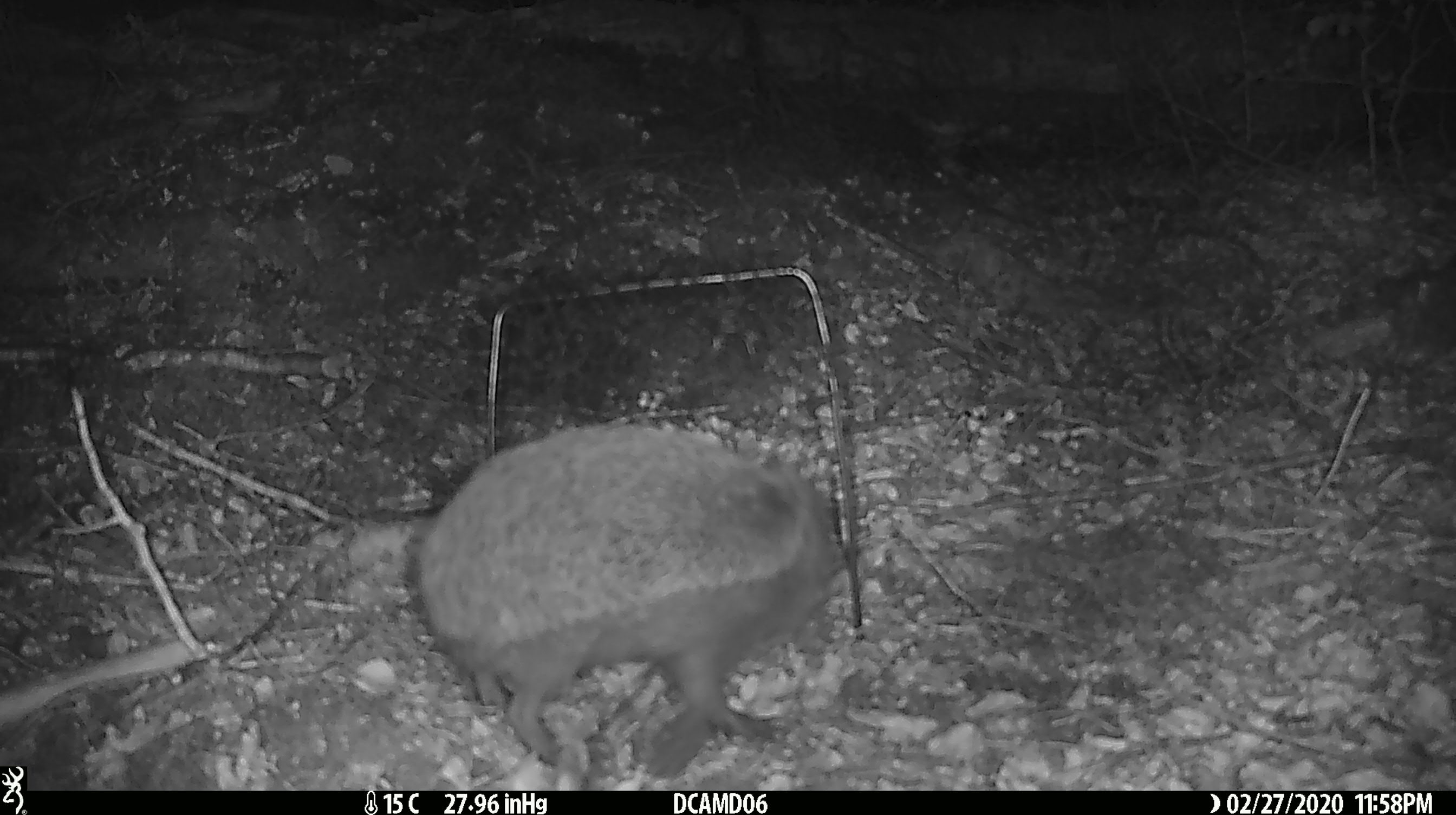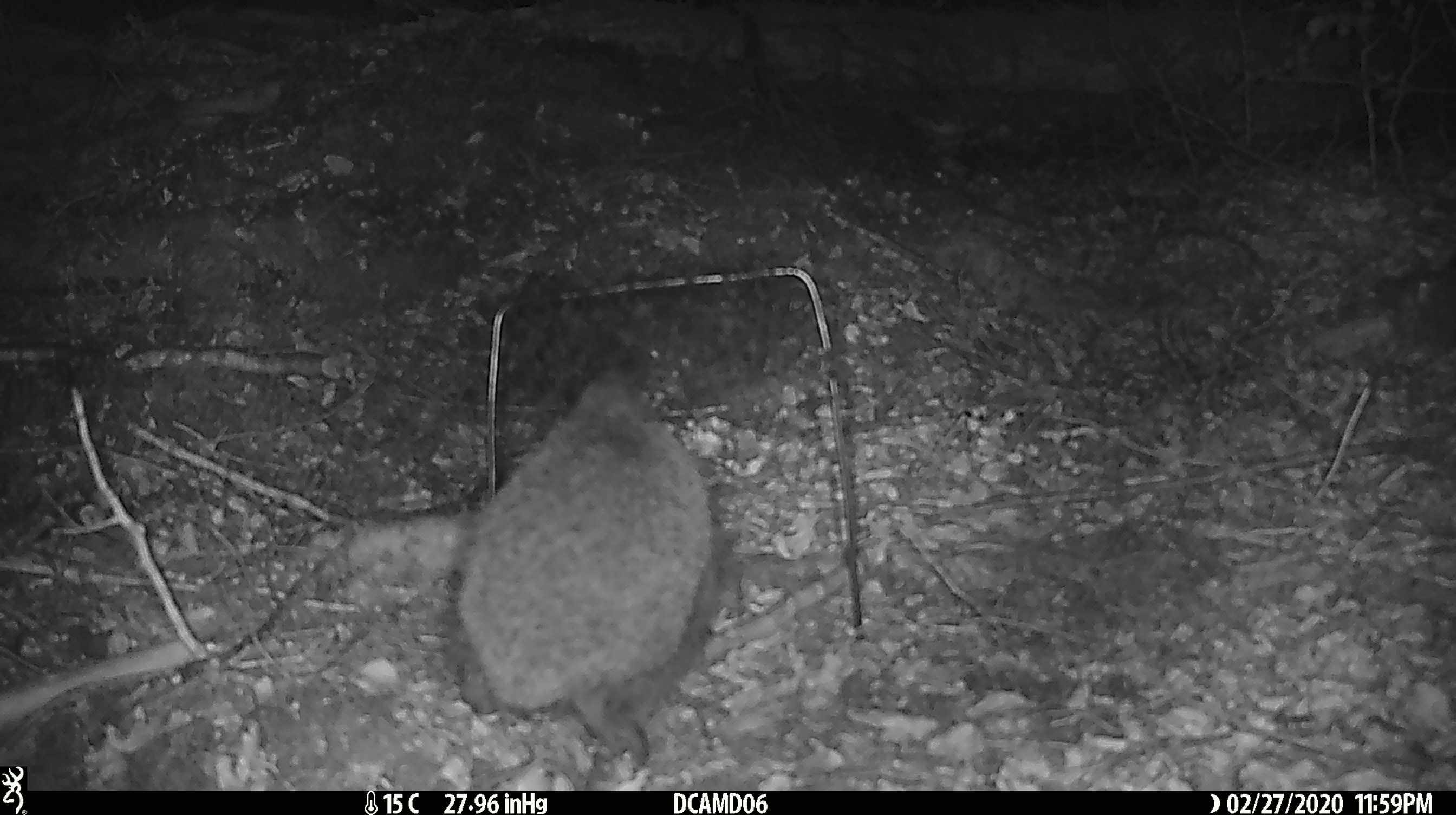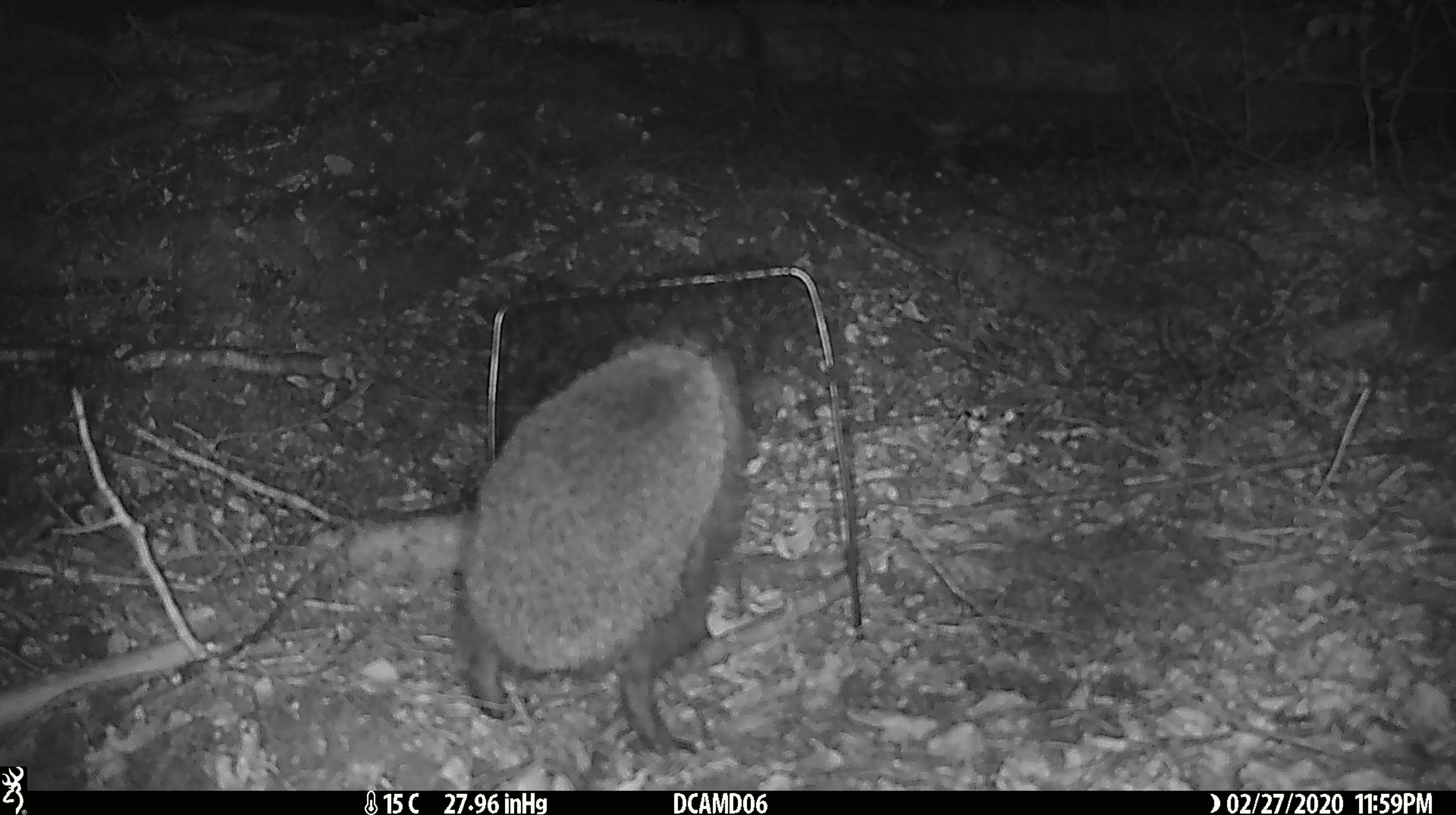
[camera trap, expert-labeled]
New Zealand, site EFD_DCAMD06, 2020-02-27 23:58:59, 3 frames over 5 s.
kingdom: Animalia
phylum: Chordata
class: Mammalia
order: Eulipotyphla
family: Erinaceidae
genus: Erinaceus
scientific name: Erinaceus europaeus europaeus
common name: european hedgehog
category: hedgehog